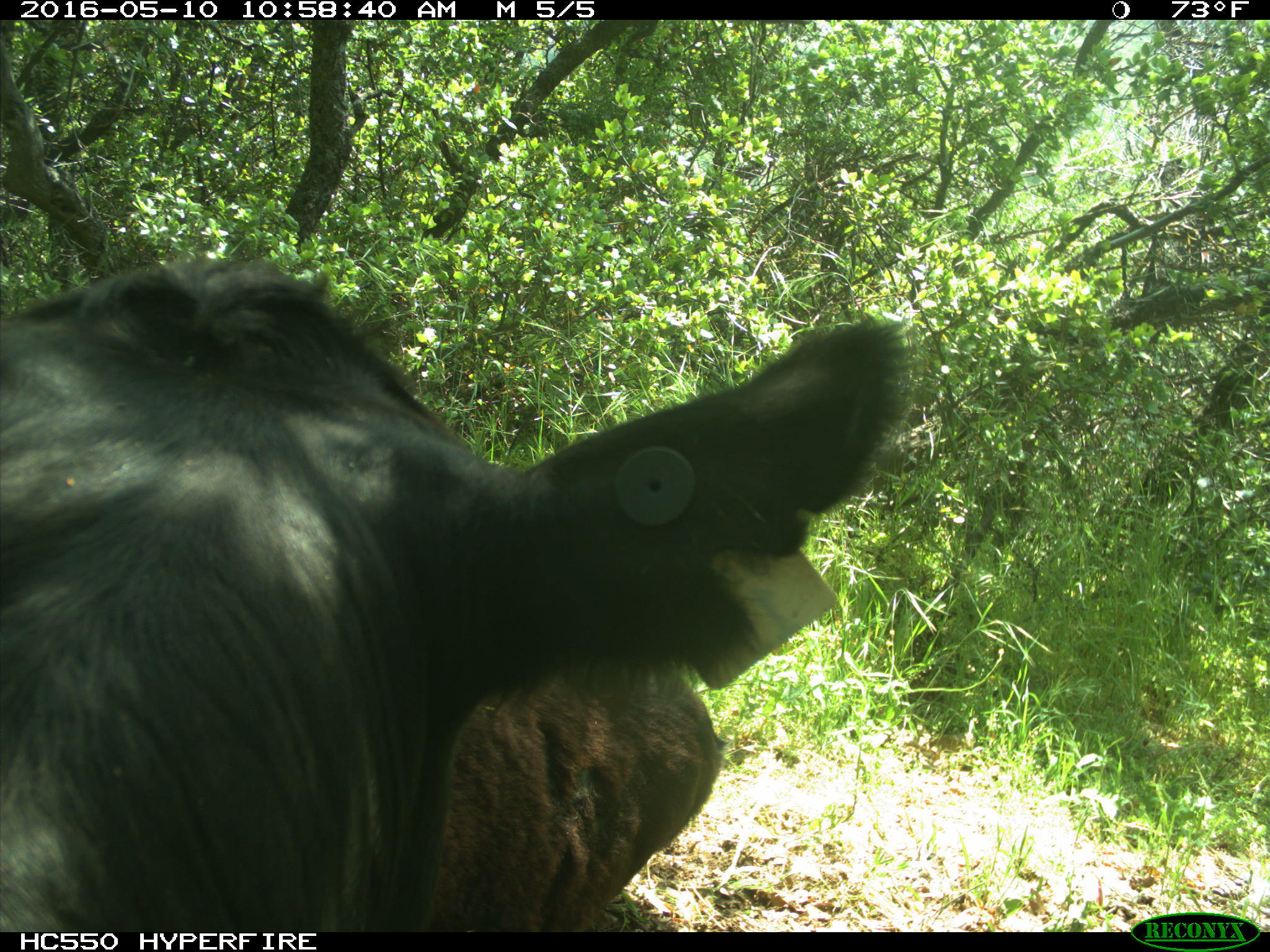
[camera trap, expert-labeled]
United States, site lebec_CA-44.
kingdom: Animalia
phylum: Chordata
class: Mammalia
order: Artiodactyla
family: Bovidae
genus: Bos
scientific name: Bos taurus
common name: domestic cow